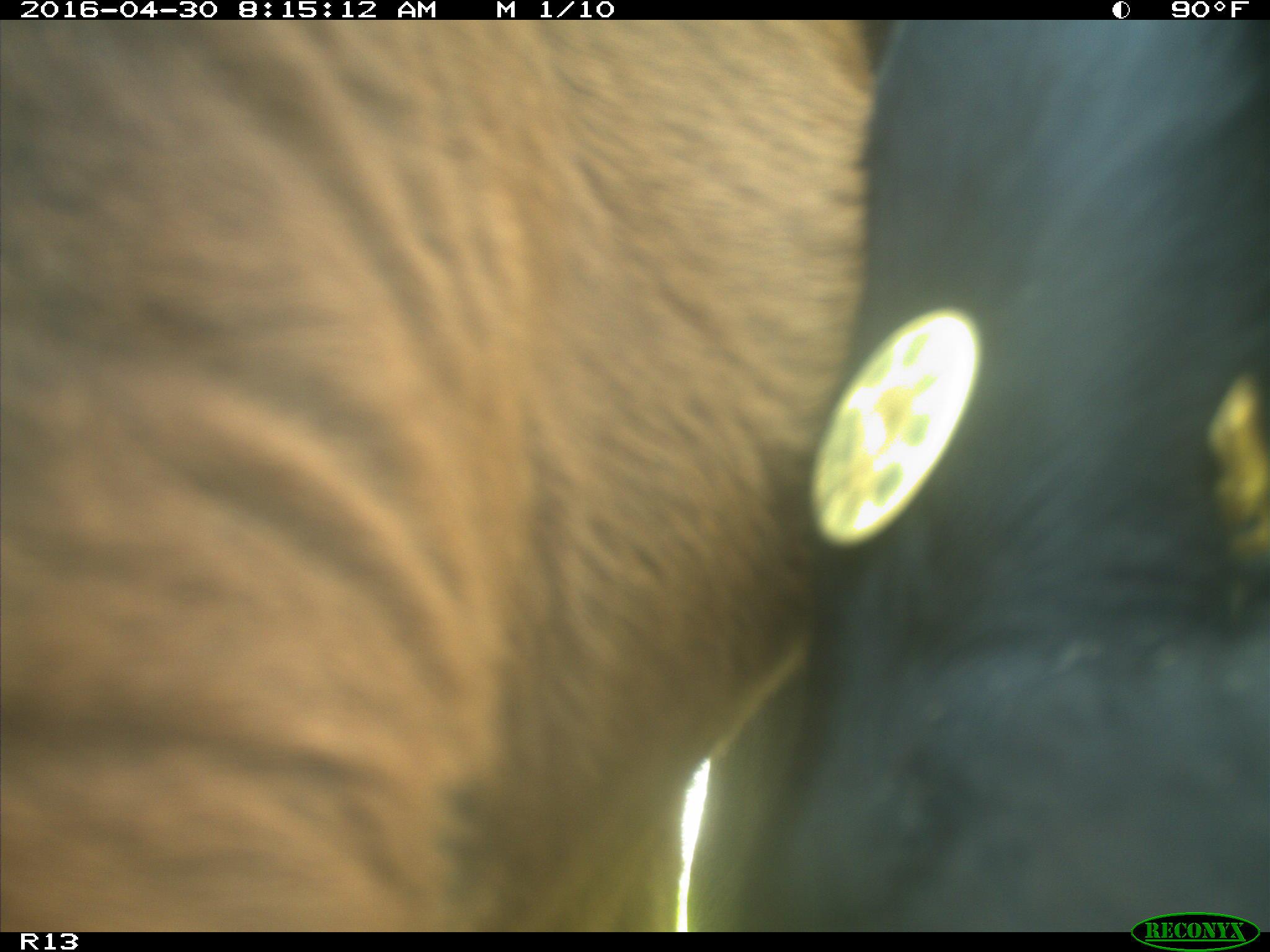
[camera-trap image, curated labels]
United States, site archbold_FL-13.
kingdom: Animalia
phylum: Chordata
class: Mammalia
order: Artiodactyla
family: Bovidae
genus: Bos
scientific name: Bos taurus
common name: domestic cow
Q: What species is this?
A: Bos taurus (domestic cow).